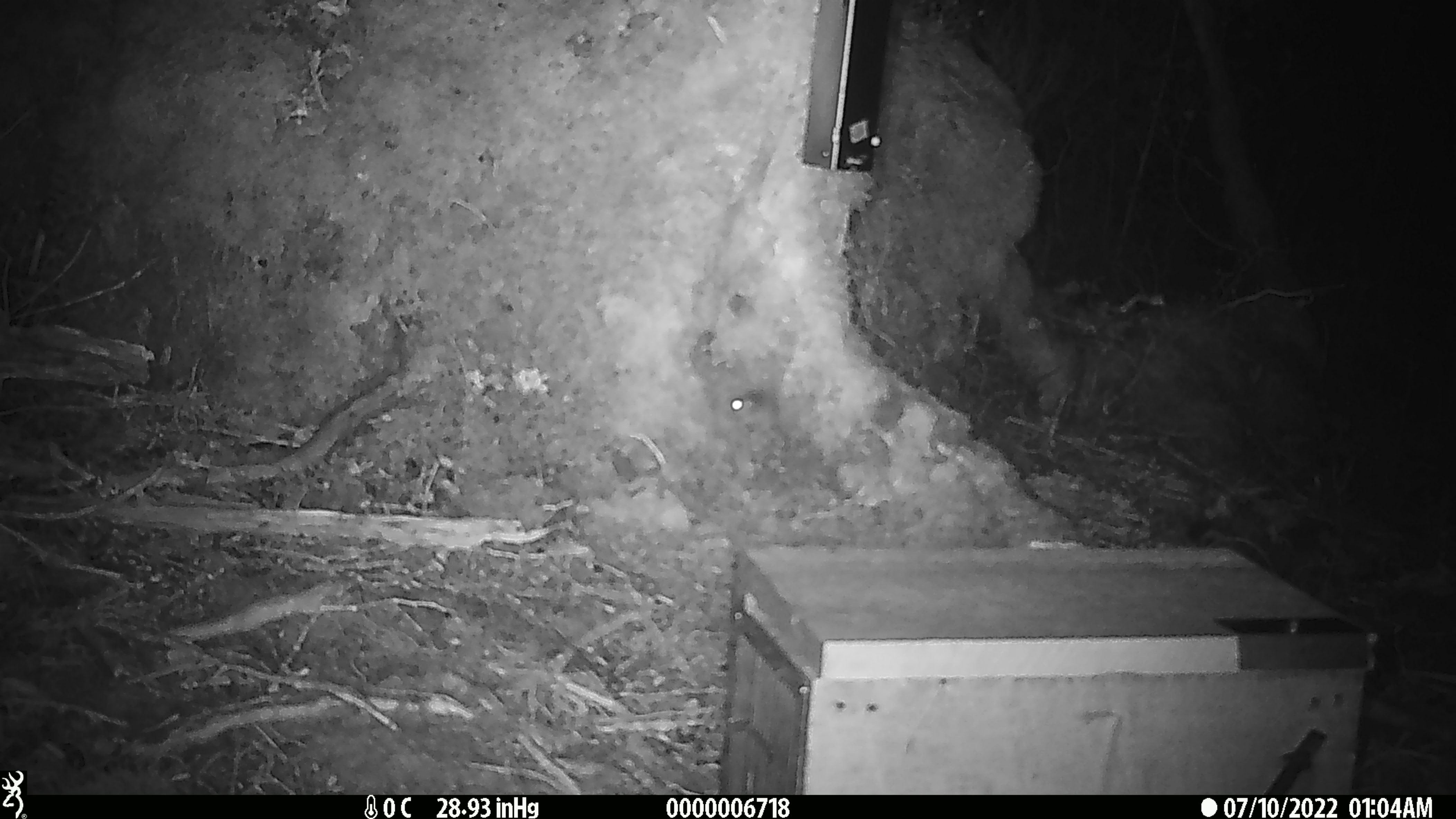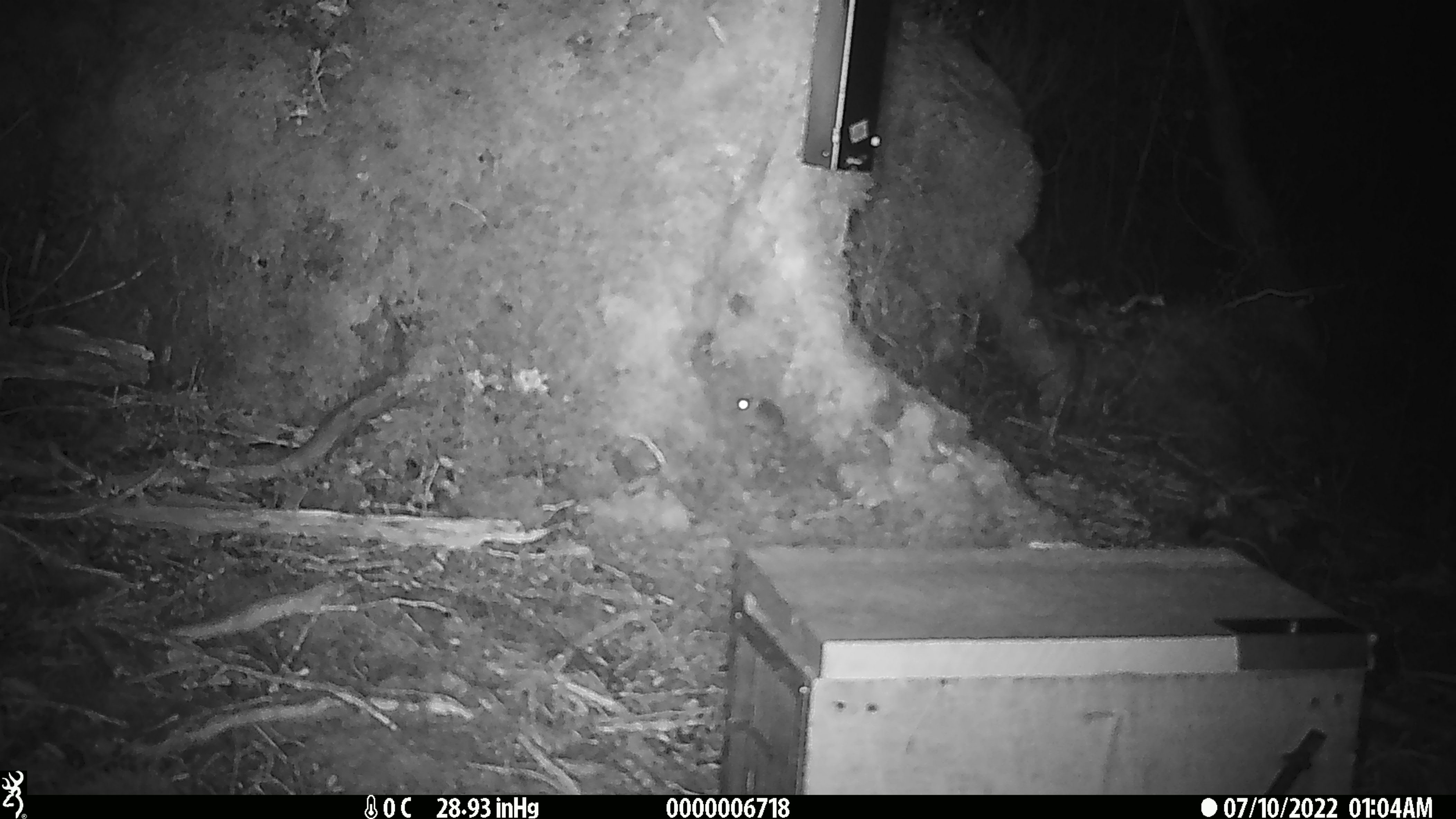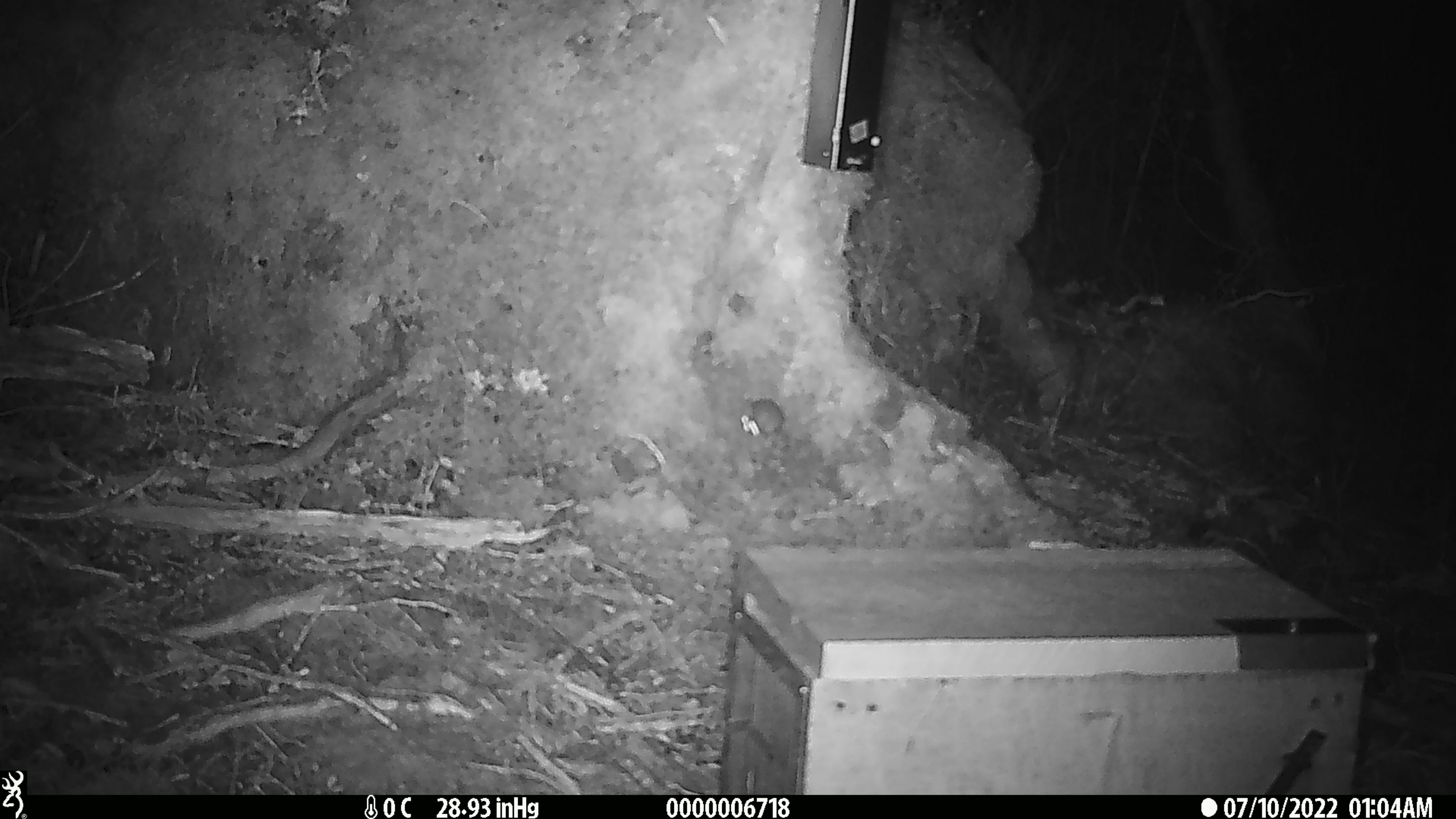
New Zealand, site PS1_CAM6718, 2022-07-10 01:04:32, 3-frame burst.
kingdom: Animalia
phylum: Chordata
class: Mammalia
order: Rodentia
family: Muridae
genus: Mus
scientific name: Mus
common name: mouse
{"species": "mouse (Mus)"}